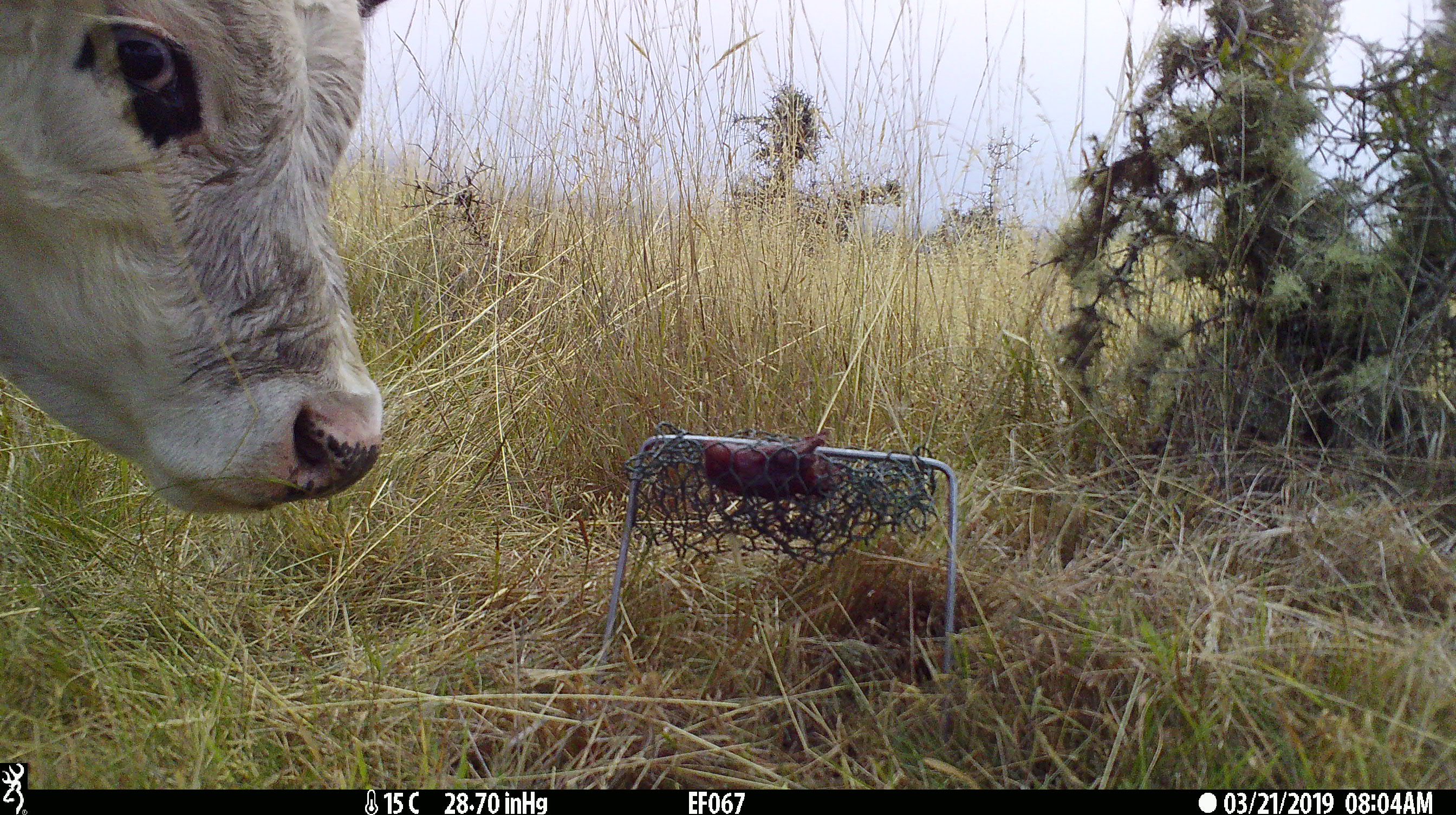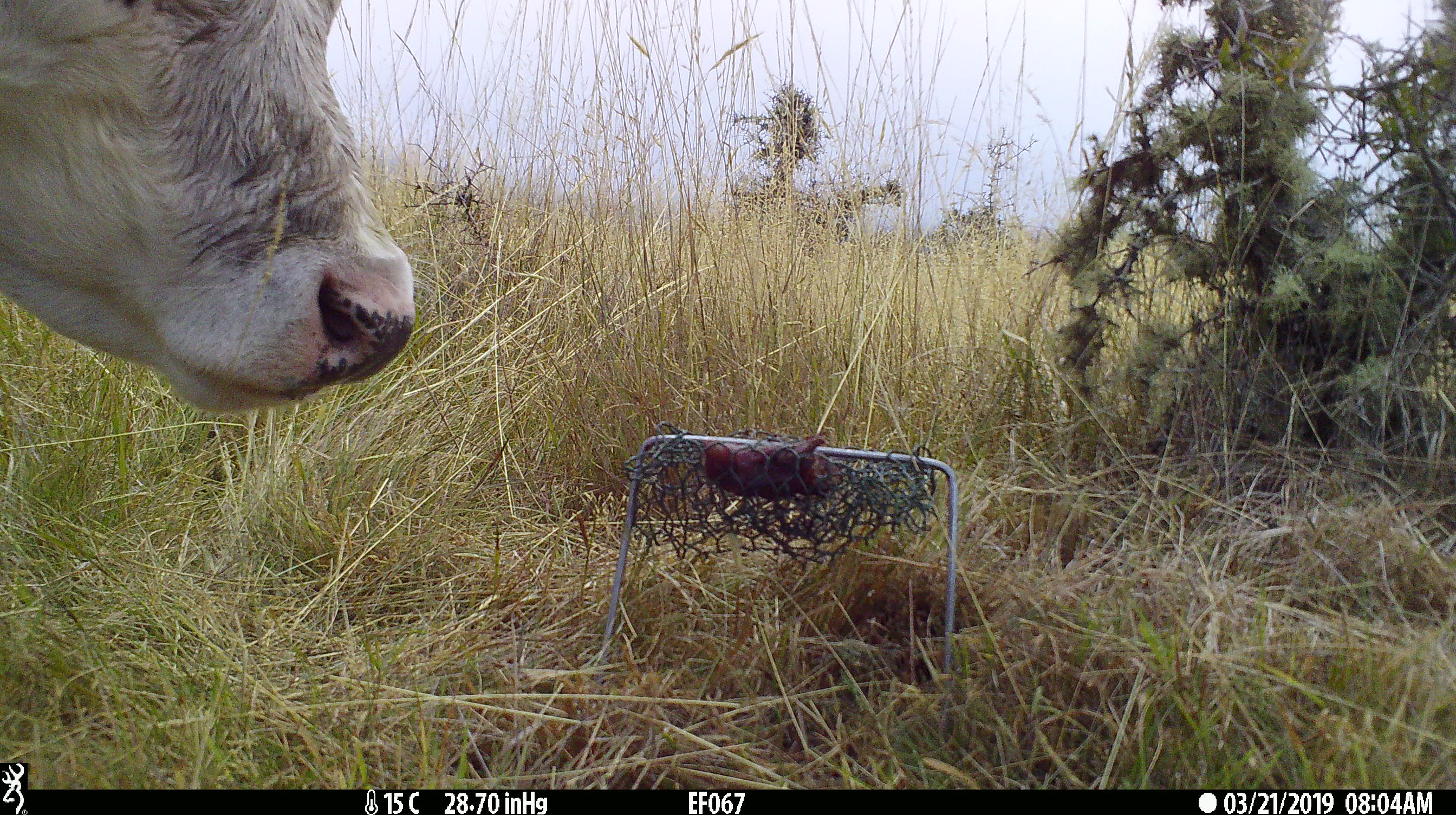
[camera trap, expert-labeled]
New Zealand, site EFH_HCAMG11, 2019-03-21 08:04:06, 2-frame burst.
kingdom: Animalia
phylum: Chordata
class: Mammalia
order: Artiodactyla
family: Bovidae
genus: Bos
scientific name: Bos taurus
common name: domestic cow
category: cow